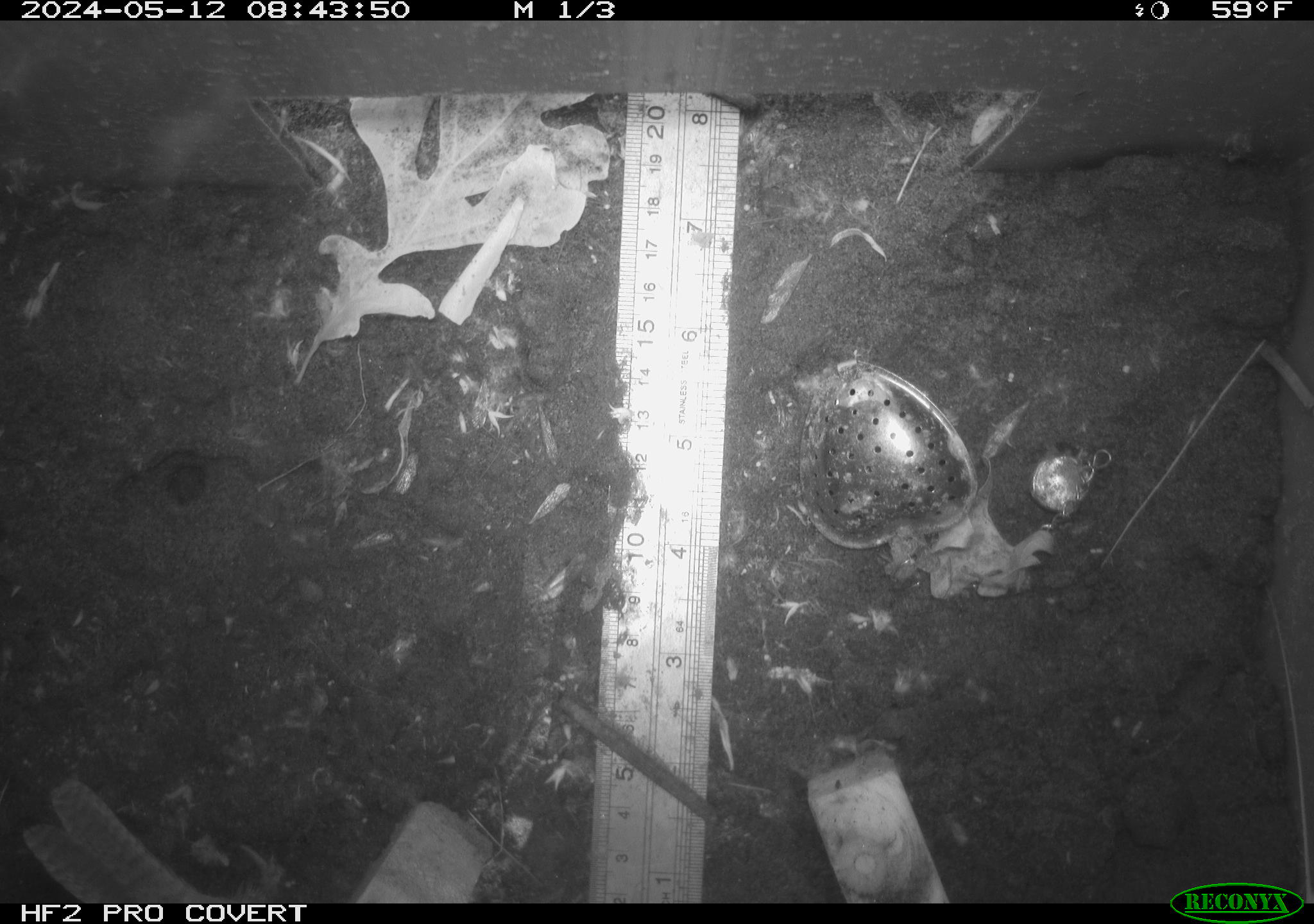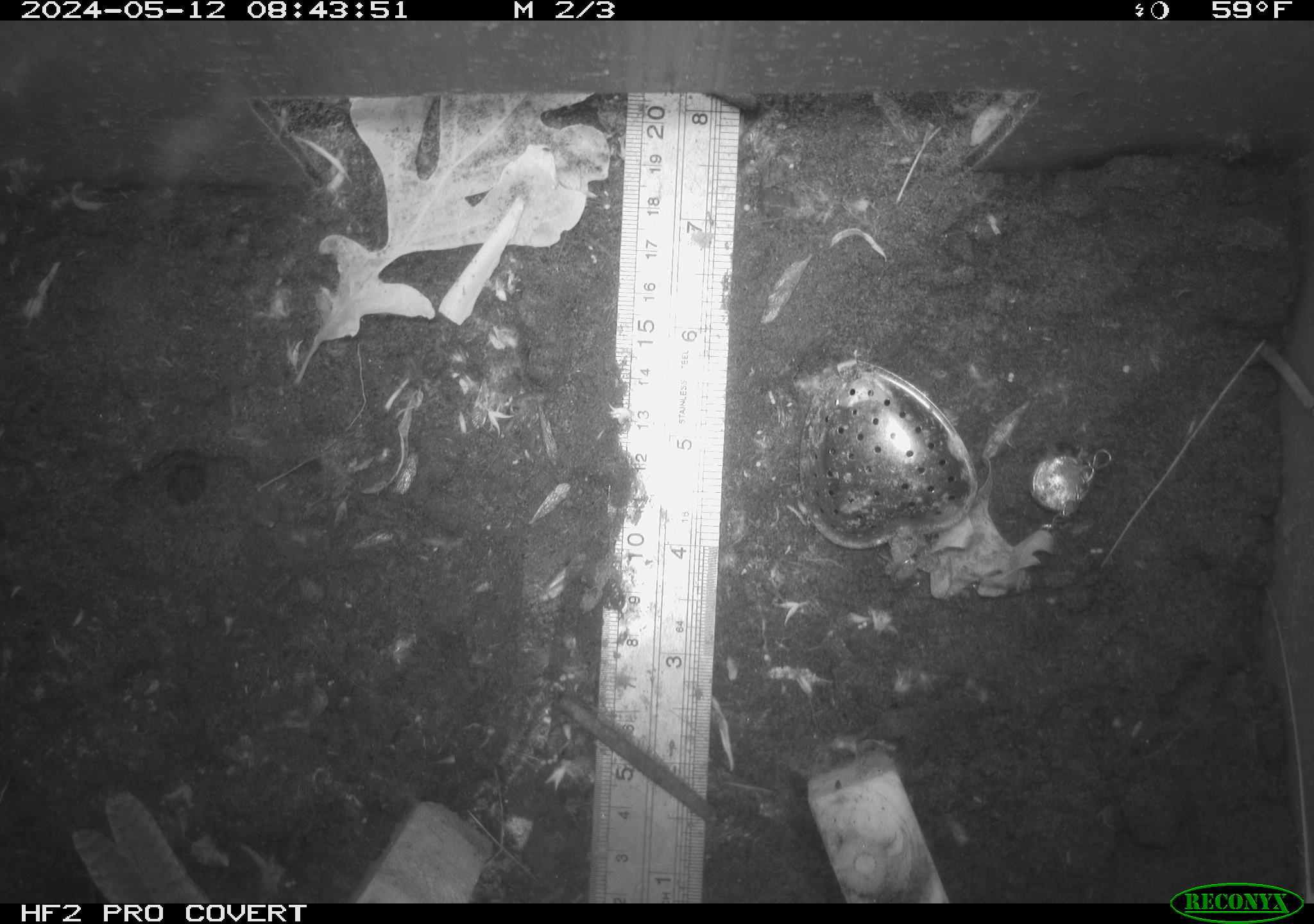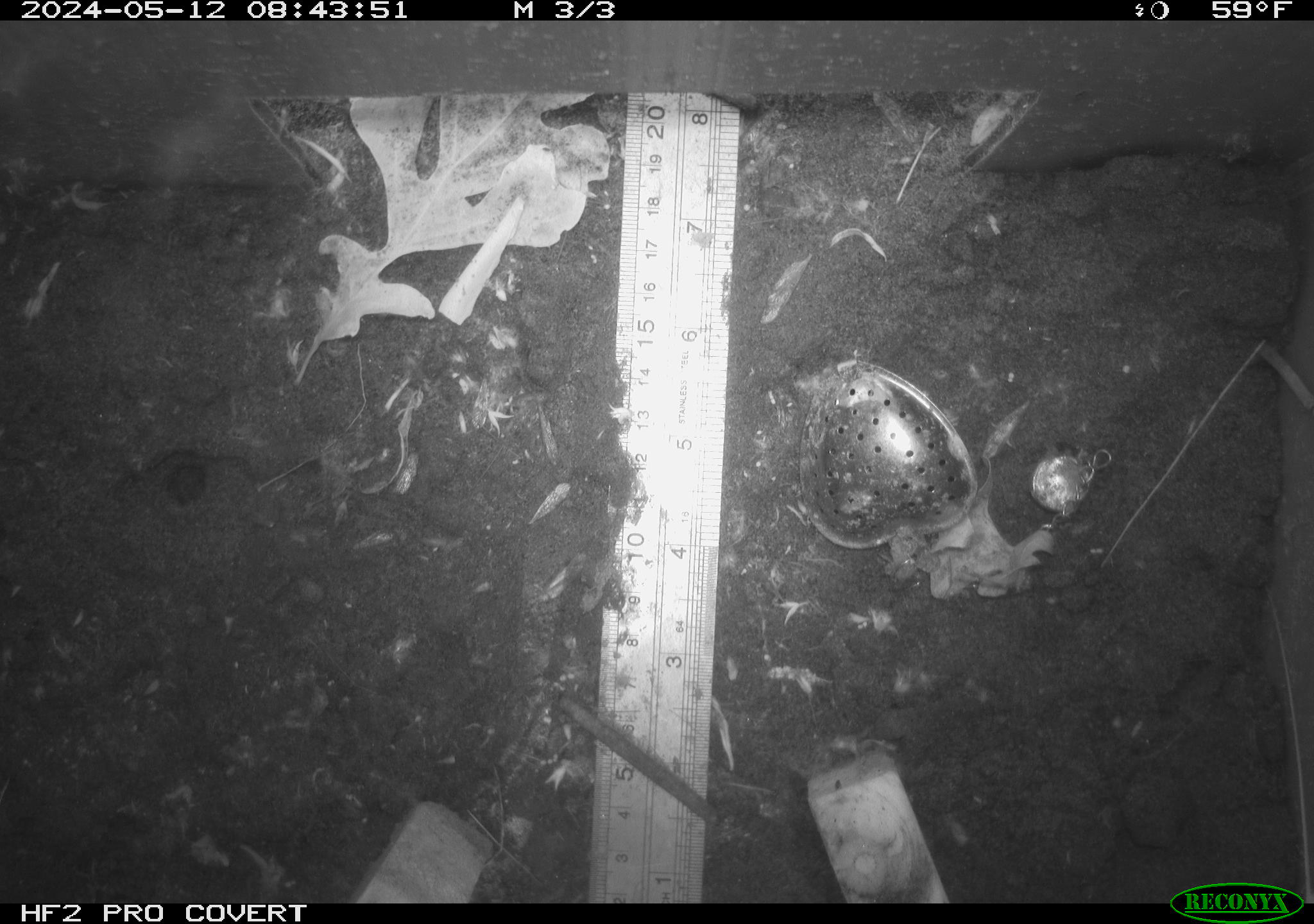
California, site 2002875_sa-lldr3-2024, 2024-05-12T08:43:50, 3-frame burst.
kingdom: Animalia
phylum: Chordata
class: Aves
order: Passeriformes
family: Troglodytidae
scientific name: Troglodytidae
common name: wren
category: troglodytidae family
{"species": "troglodytidae family (wren) (Troglodytidae)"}